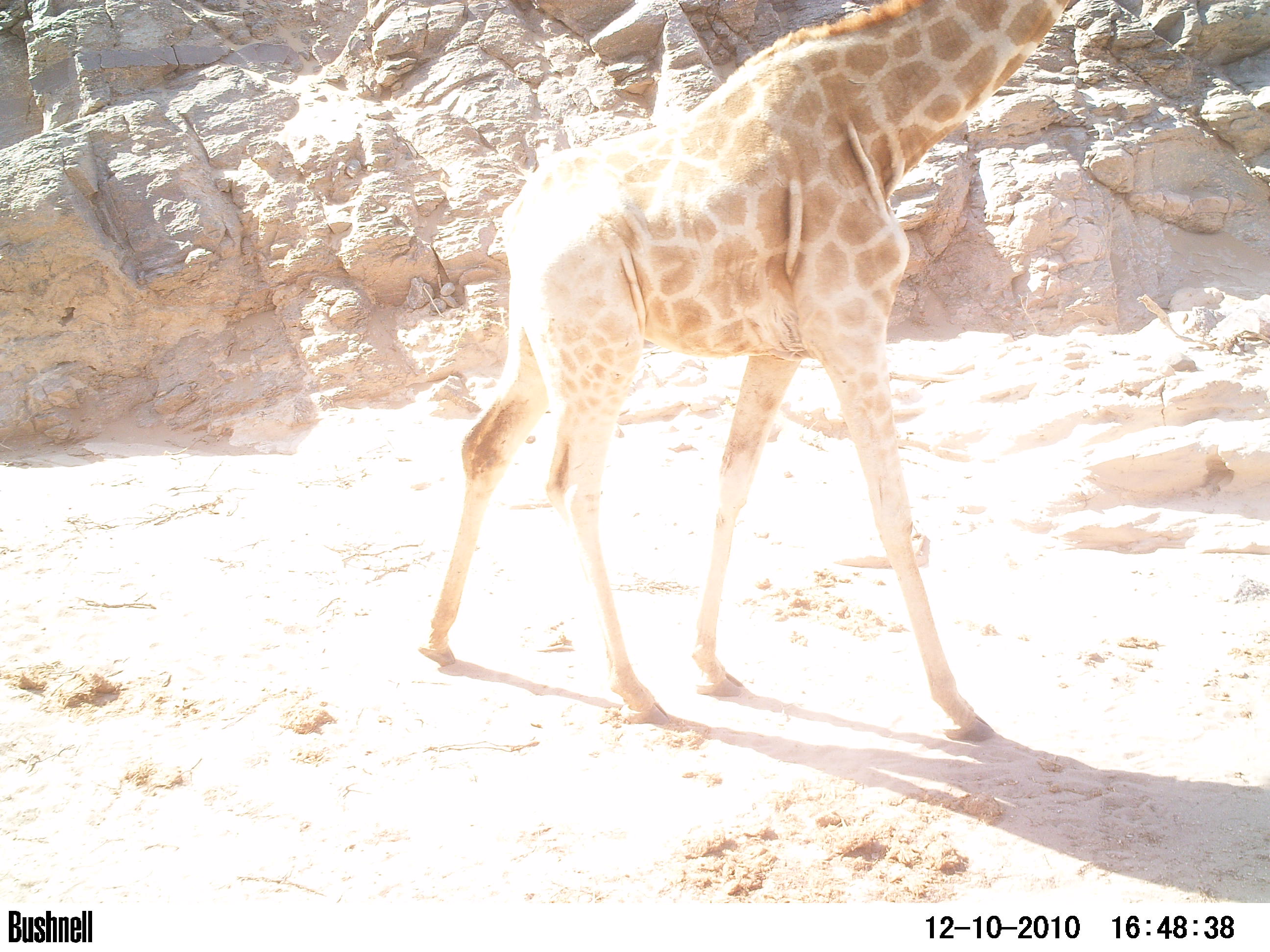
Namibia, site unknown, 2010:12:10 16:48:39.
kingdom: Animalia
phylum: Chordata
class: Mammalia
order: Artiodactyla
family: Giraffidae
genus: Giraffa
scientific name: Giraffa camelopardalis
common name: giraffe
Giraffa camelopardalis (giraffe).